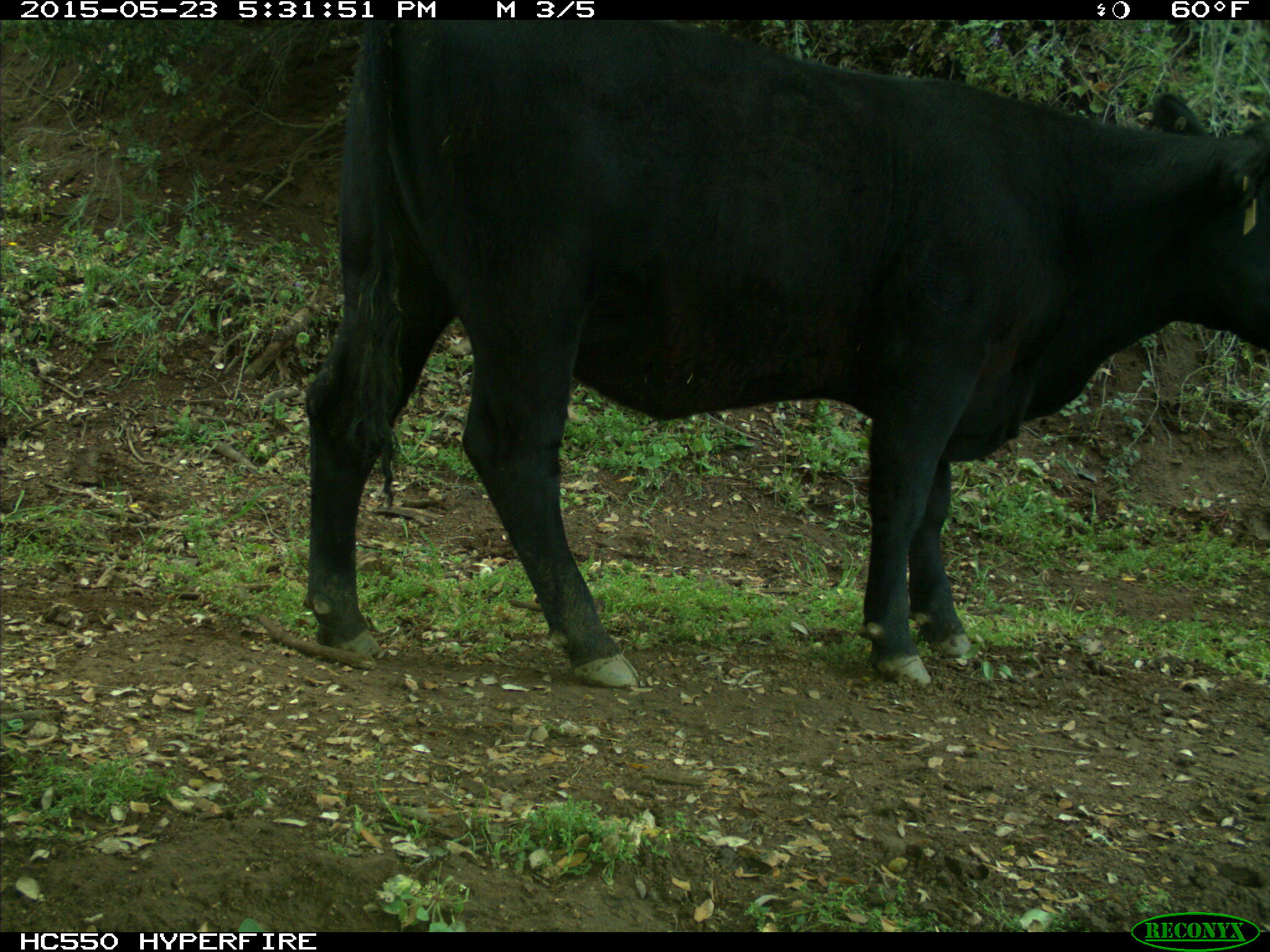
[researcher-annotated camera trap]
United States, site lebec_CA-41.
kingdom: Animalia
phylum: Chordata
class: Mammalia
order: Artiodactyla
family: Bovidae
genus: Bos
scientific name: Bos taurus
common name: domestic cow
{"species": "Bos taurus (domestic cow)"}